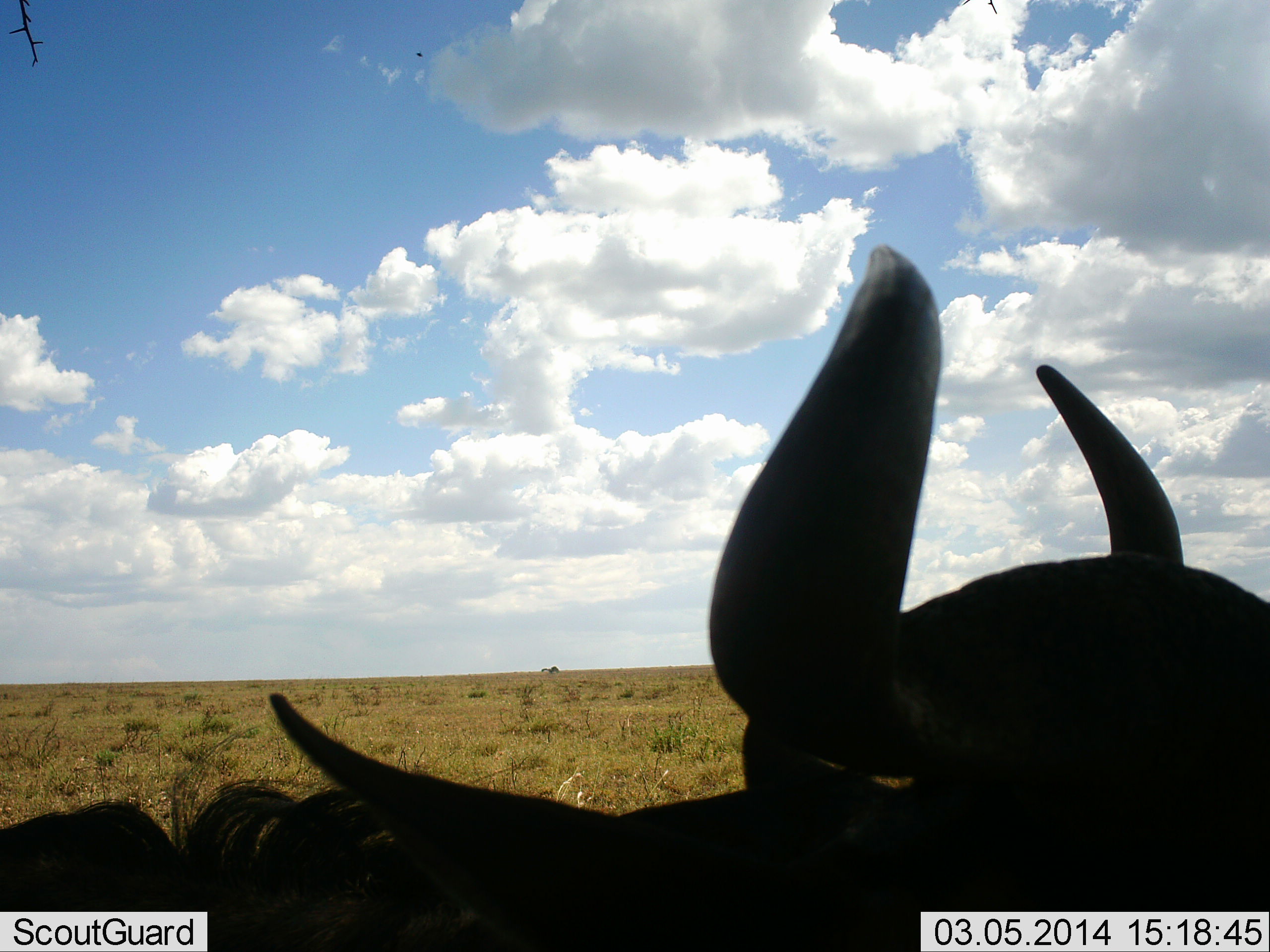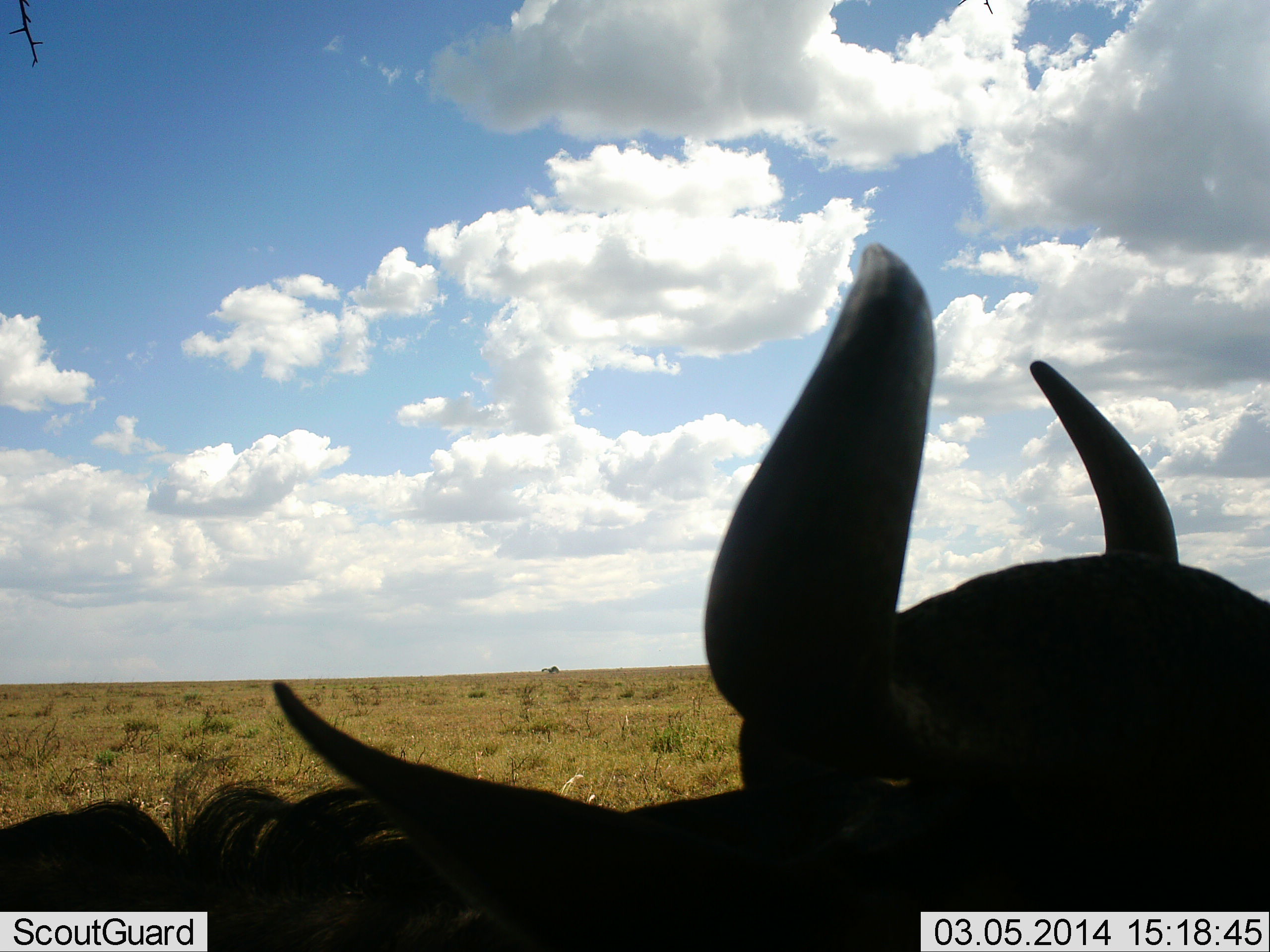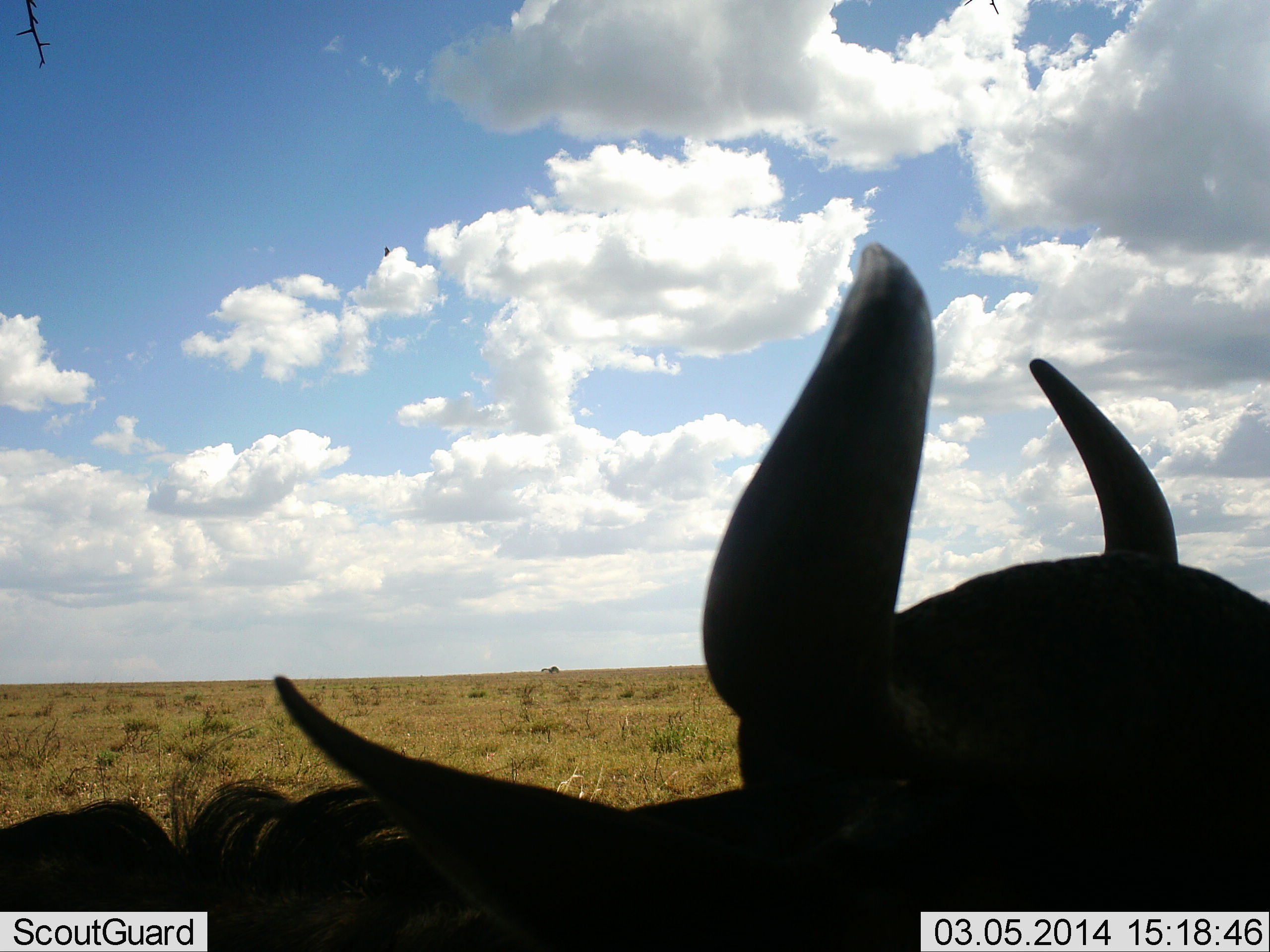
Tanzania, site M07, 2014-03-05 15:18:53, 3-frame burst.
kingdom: Animalia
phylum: Chordata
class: Mammalia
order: Artiodactyla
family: Bovidae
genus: Connochaetes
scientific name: Connochaetes taurinus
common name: blue wildebeest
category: wildebeest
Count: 1.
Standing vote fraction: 53%.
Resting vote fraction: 42%.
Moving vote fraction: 6%.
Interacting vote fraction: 0%.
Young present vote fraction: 0%.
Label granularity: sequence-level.